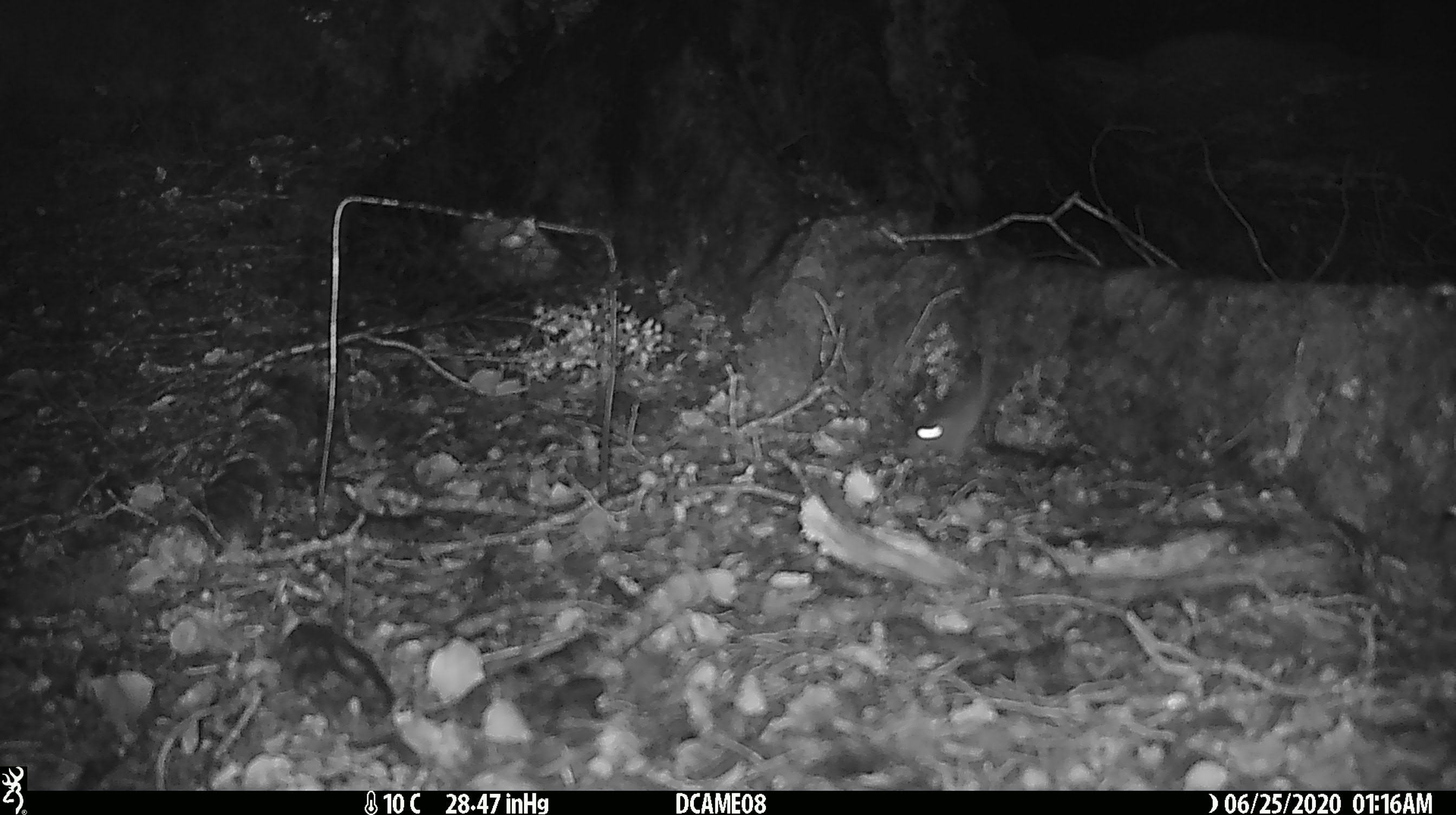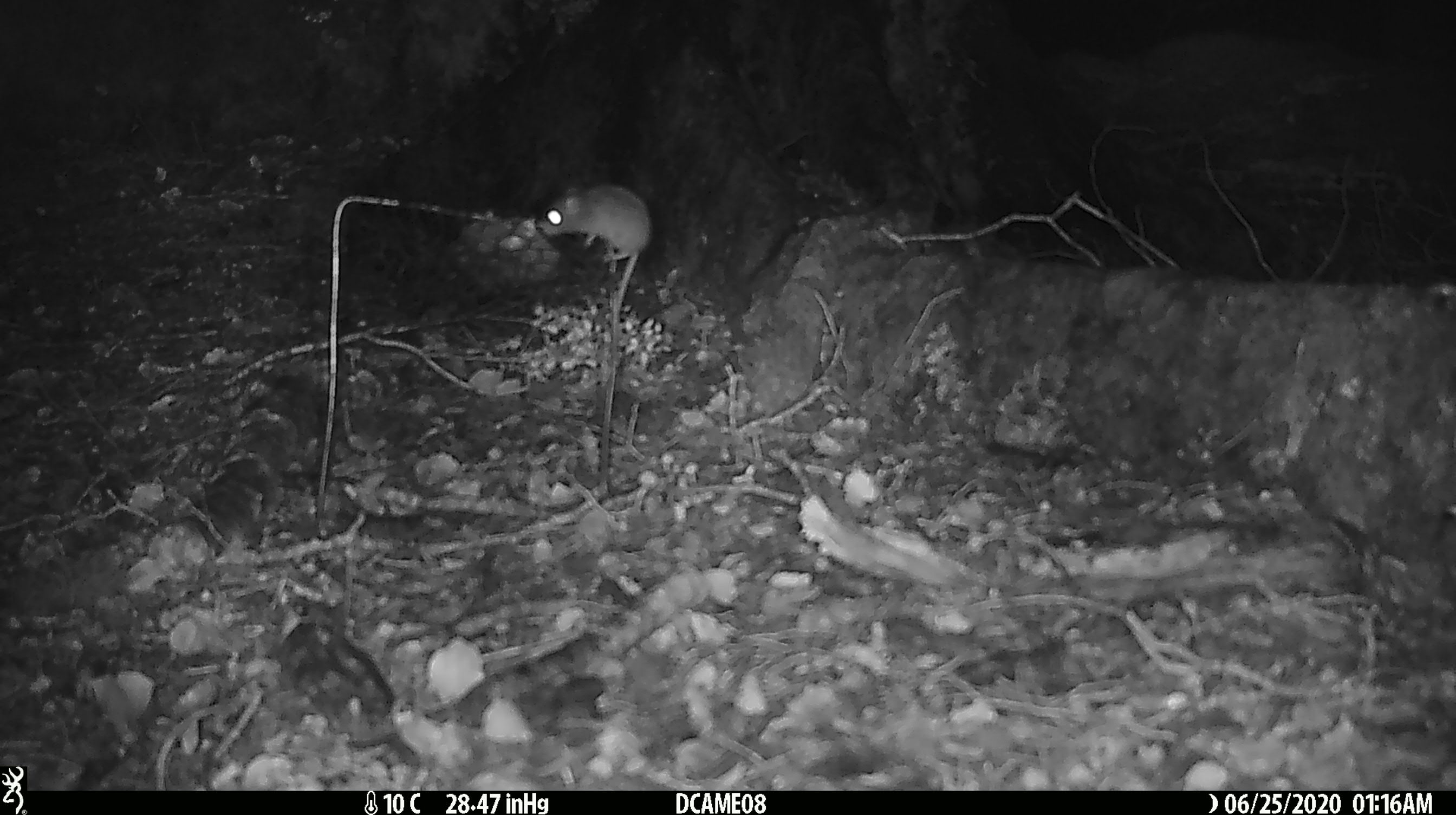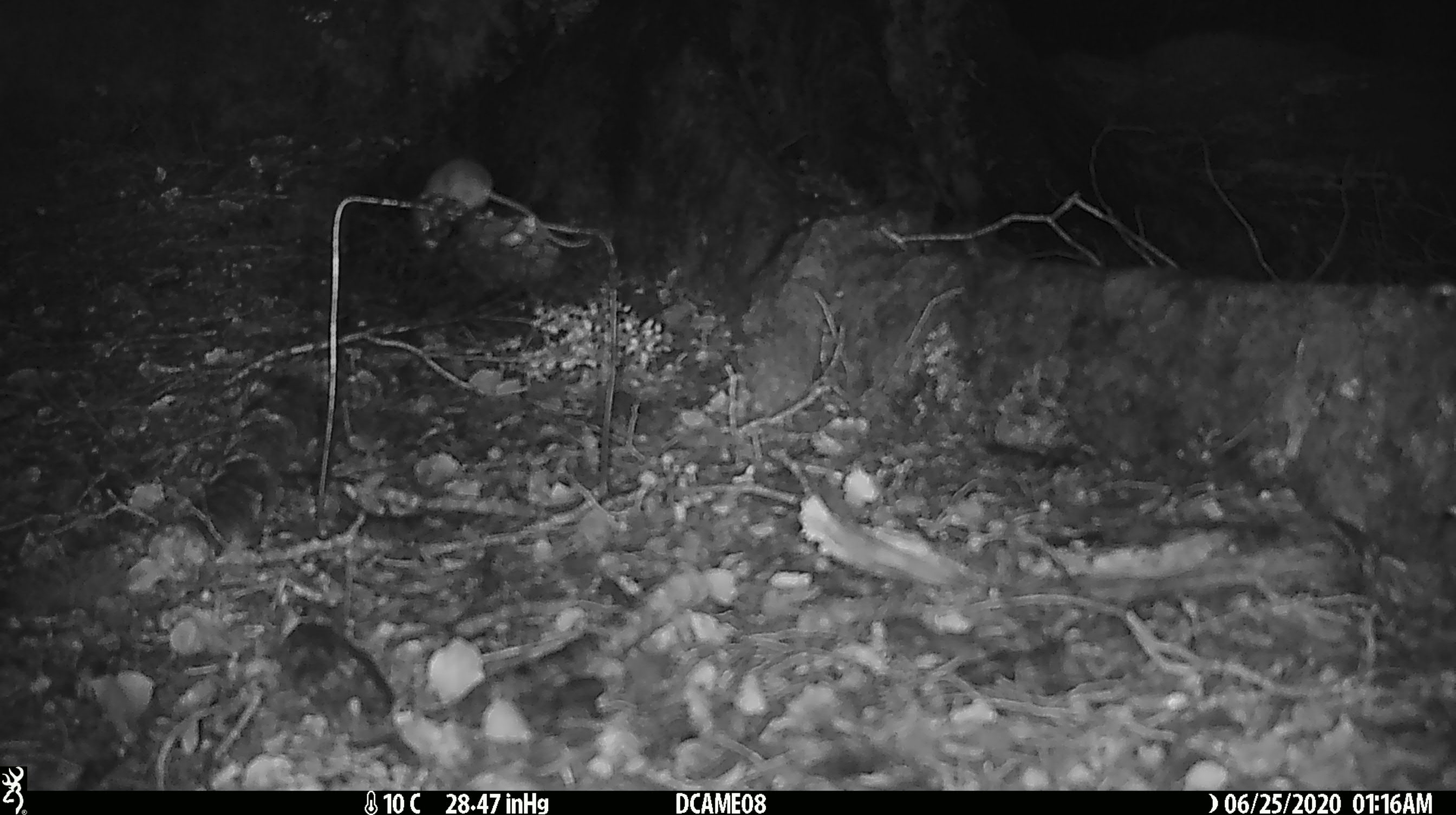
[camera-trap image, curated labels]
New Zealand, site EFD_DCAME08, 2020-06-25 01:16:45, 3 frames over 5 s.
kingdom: Animalia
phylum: Chordata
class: Mammalia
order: Rodentia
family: Muridae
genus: Mus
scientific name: Mus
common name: mouse